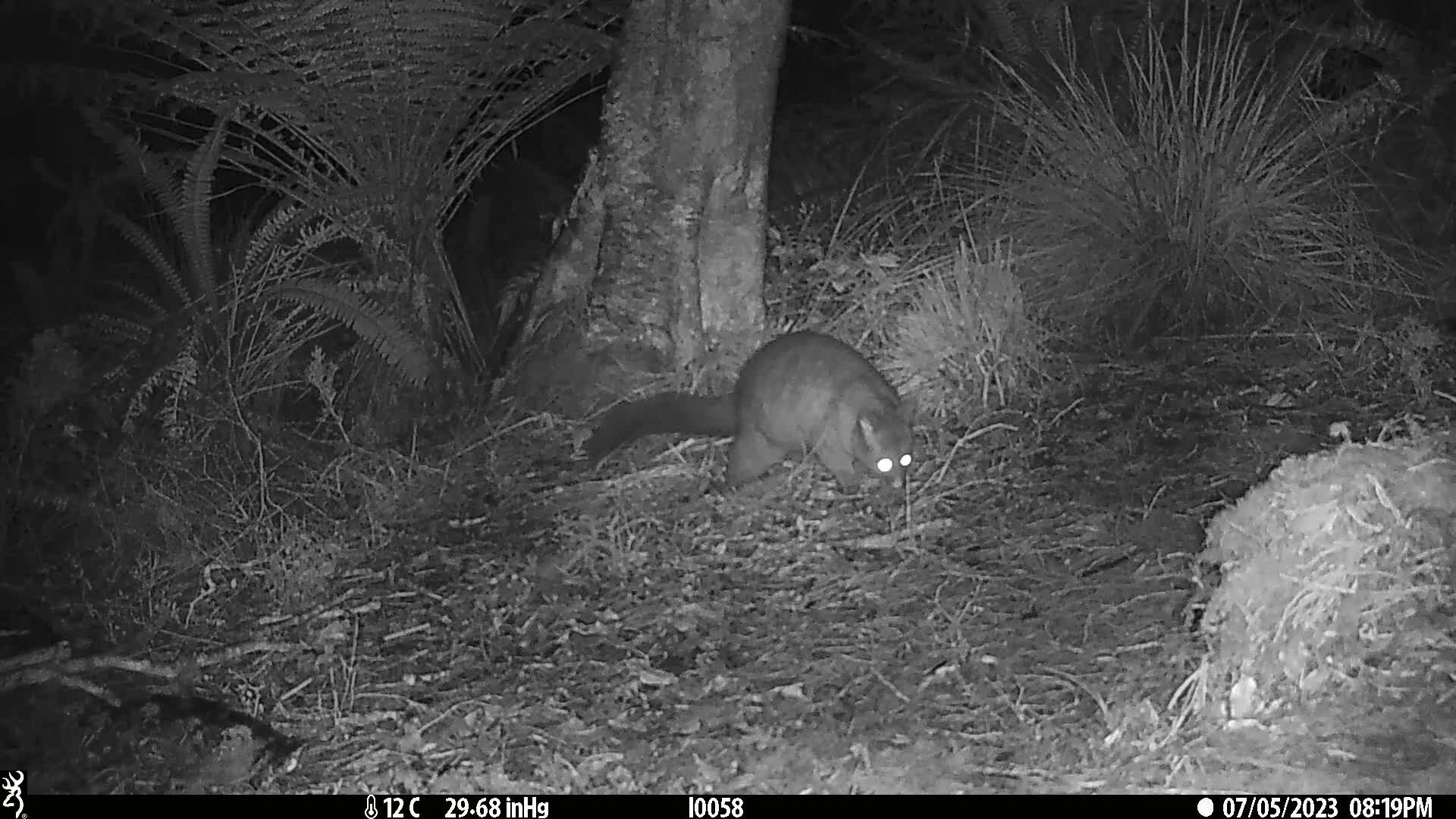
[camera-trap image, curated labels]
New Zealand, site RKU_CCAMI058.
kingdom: Animalia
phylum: Chordata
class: Mammalia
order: Diprotodontia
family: Phalangeridae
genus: Trichosurus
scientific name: Trichosurus vulpecula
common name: common brushtail possum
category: possum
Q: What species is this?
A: Possum (common brushtail possum) (Trichosurus vulpecula).